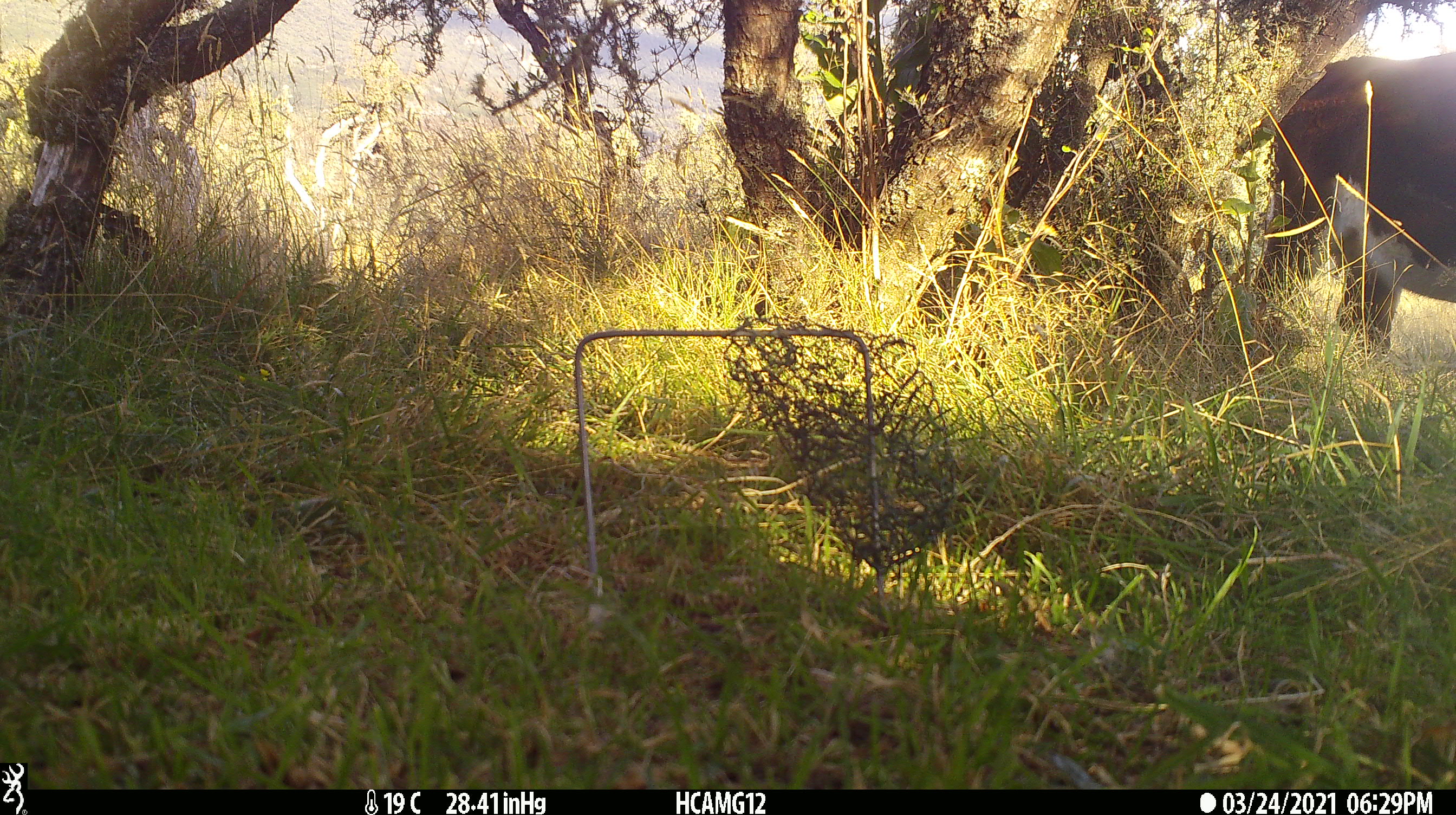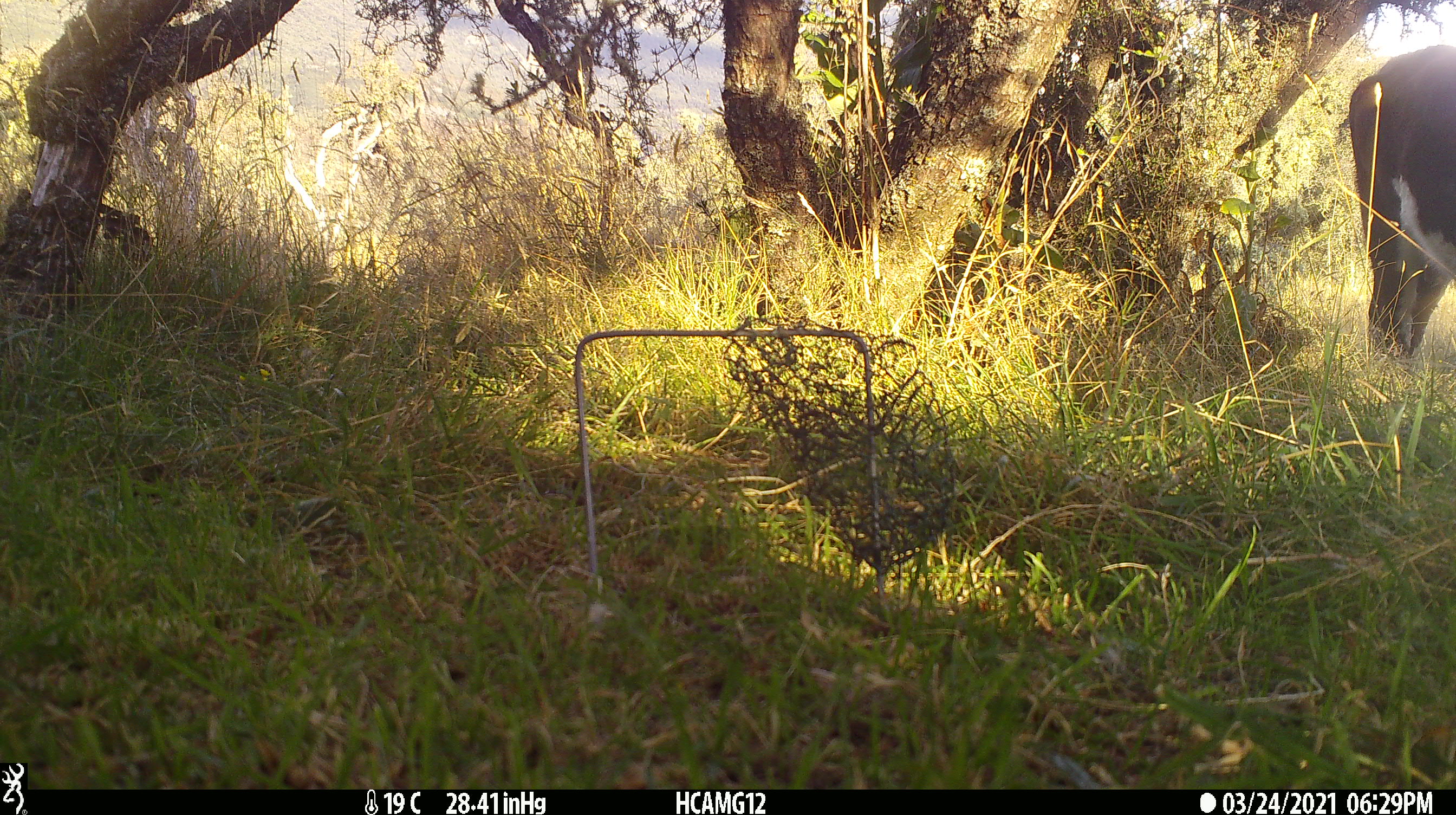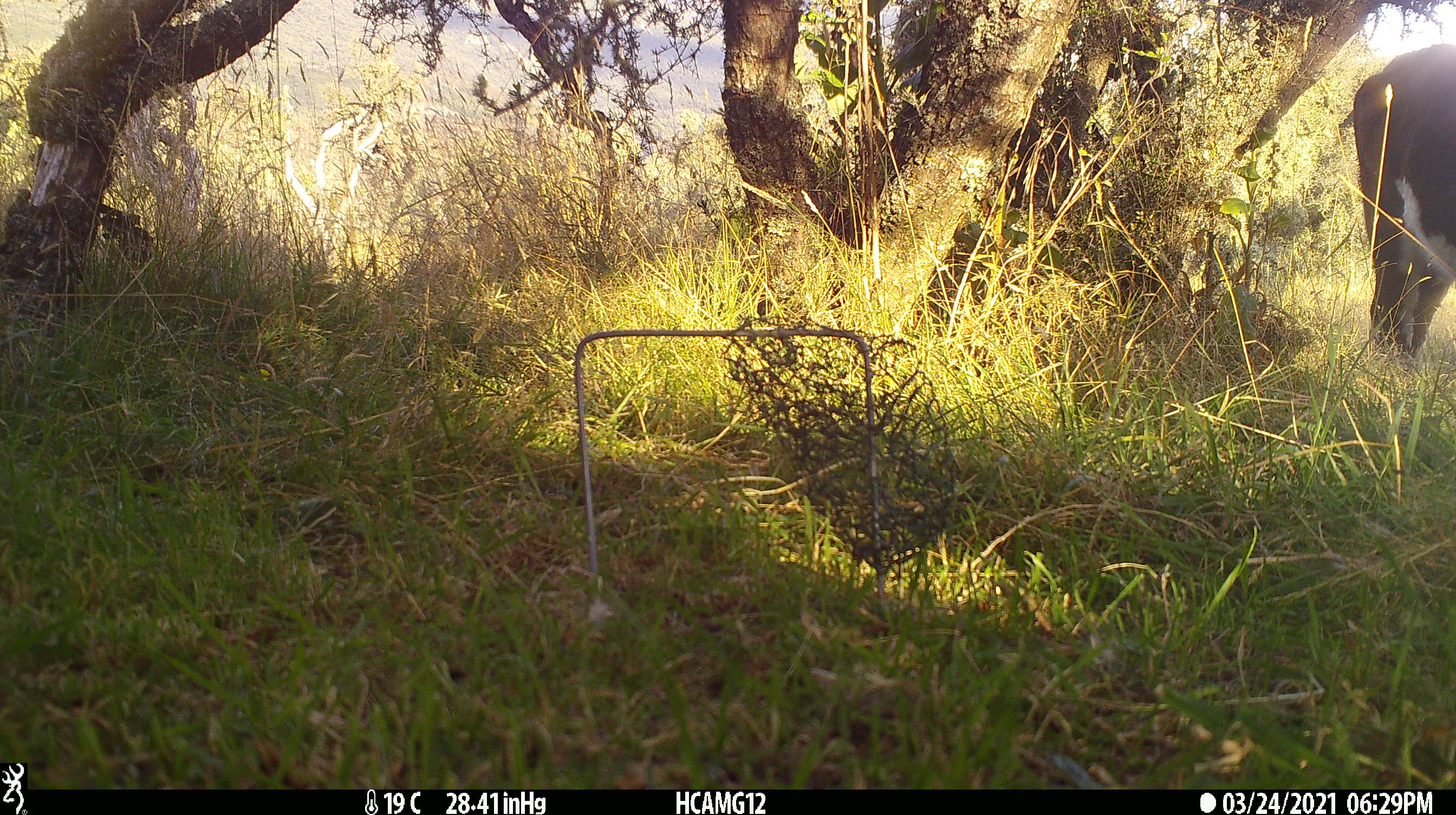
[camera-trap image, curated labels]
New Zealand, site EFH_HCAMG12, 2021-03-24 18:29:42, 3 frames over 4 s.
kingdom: Animalia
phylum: Chordata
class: Mammalia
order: Artiodactyla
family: Bovidae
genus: Bos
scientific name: Bos taurus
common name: domestic cow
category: cow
Cow (domestic cow) (Bos taurus).